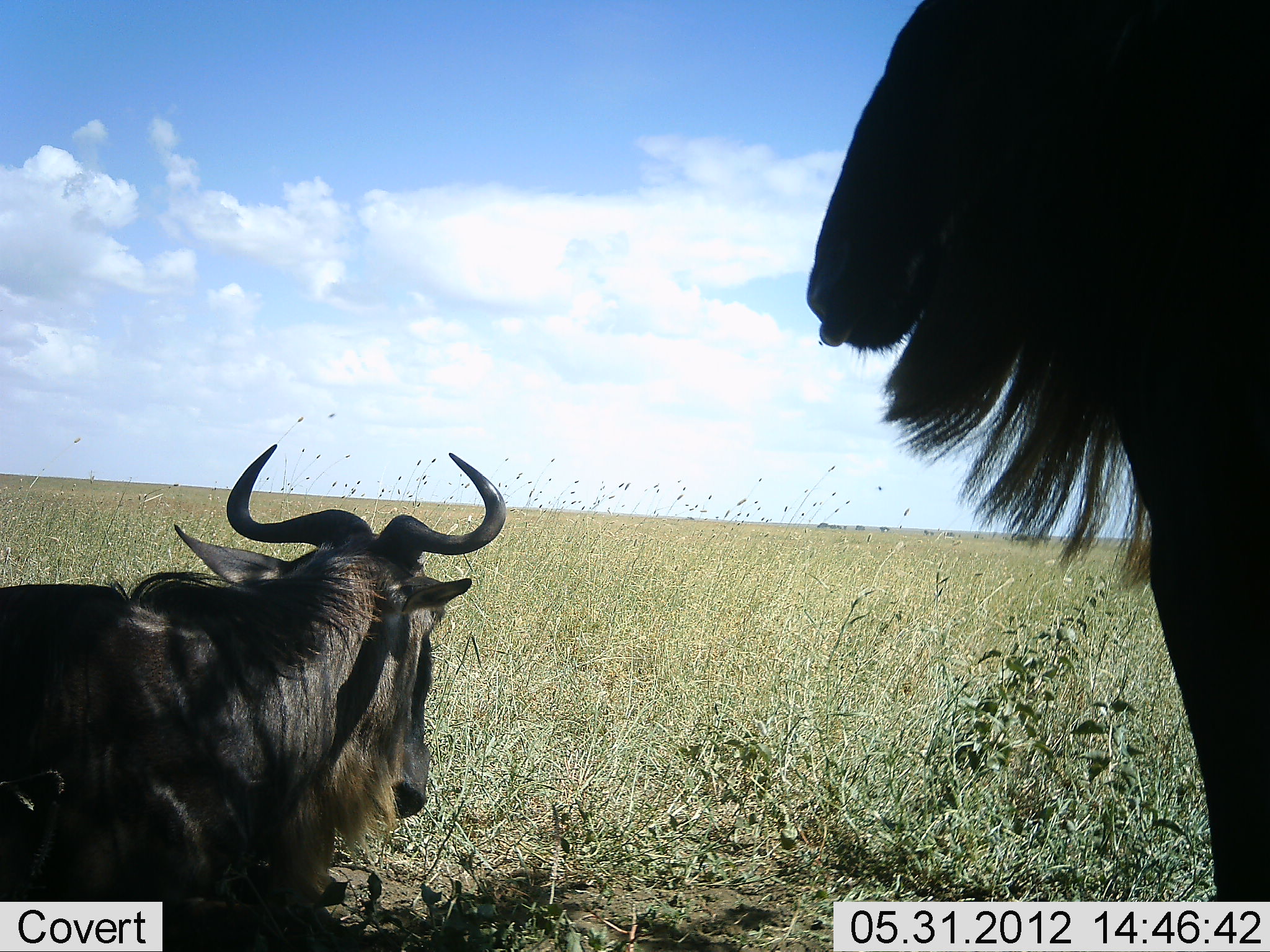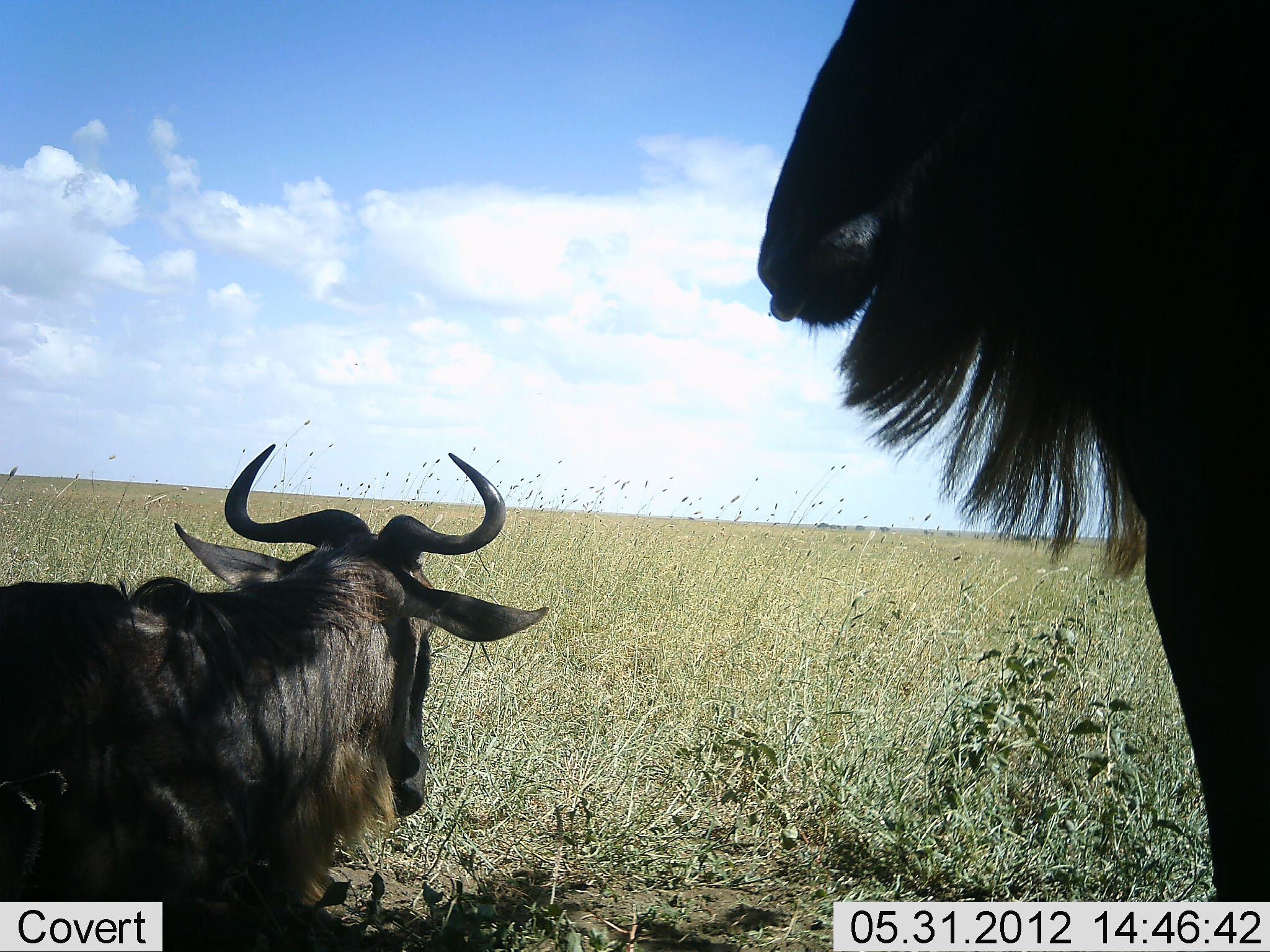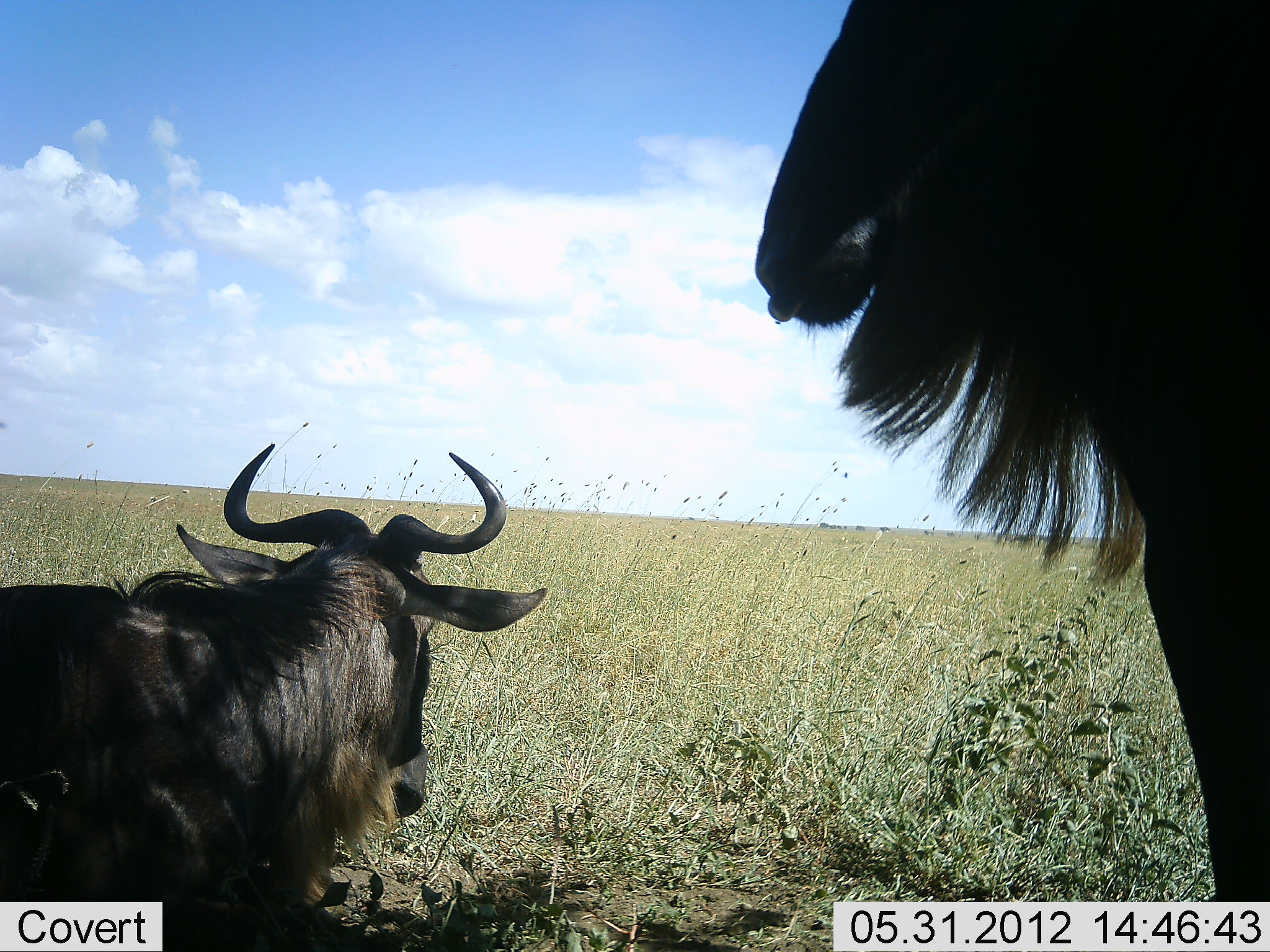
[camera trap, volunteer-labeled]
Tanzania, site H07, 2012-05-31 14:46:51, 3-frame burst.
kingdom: Animalia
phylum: Chordata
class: Mammalia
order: Artiodactyla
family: Bovidae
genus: Connochaetes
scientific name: Connochaetes taurinus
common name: blue wildebeest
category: wildebeest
Wildebeest (blue wildebeest) (Connochaetes taurinus), count 2. Behavior (volunteer vote fractions): standing 80%, resting 90%, moving 0%, interacting 0%. Young present (vote fraction): 0%. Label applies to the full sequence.